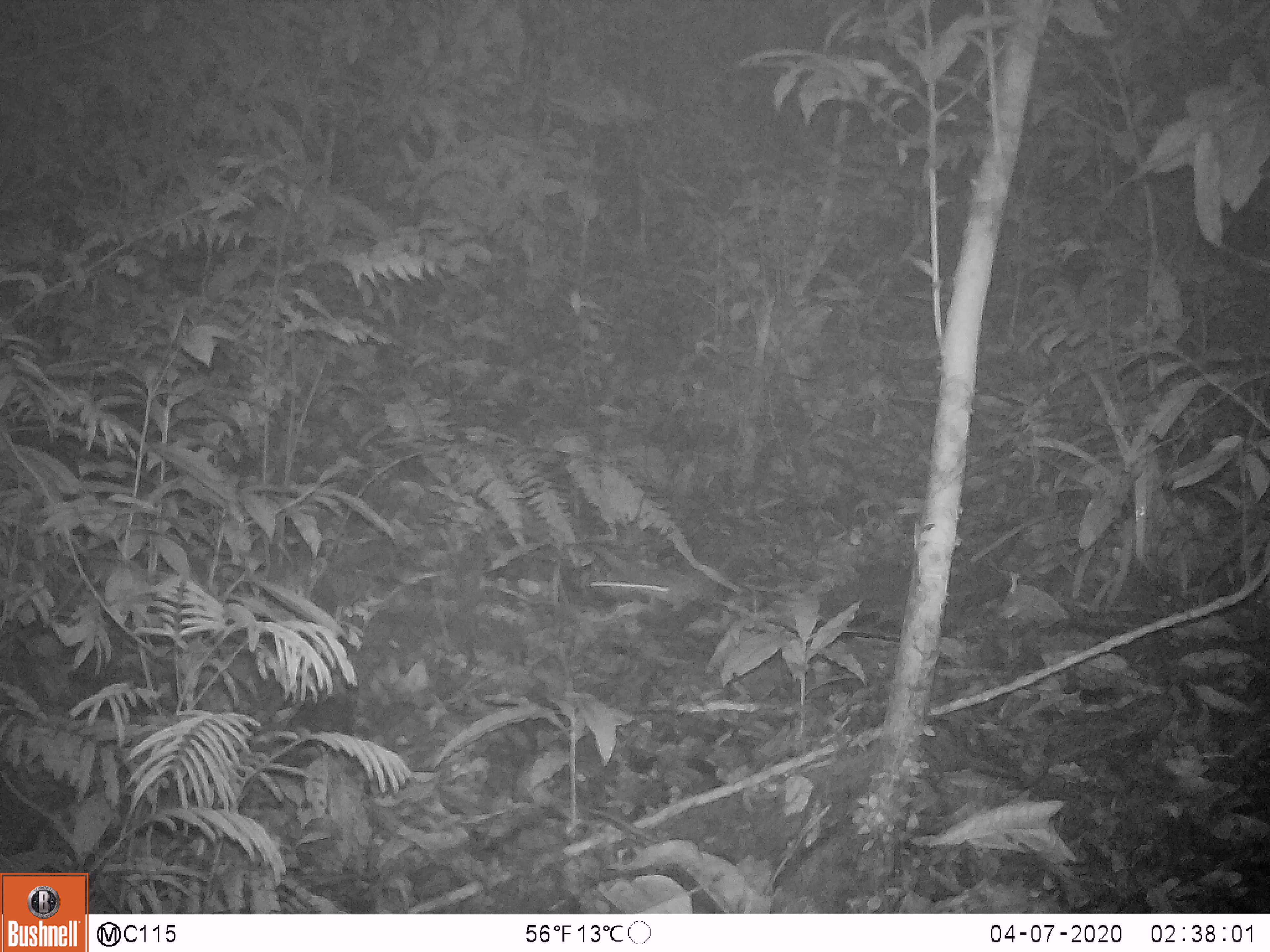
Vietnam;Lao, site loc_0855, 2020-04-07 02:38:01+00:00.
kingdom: Animalia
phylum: Chordata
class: Mammalia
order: Rodentia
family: Muridae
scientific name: Muridae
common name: old-world mice and rats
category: unidentified murid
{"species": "unidentified murid (old-world mice and rats) (Muridae)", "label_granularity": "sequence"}